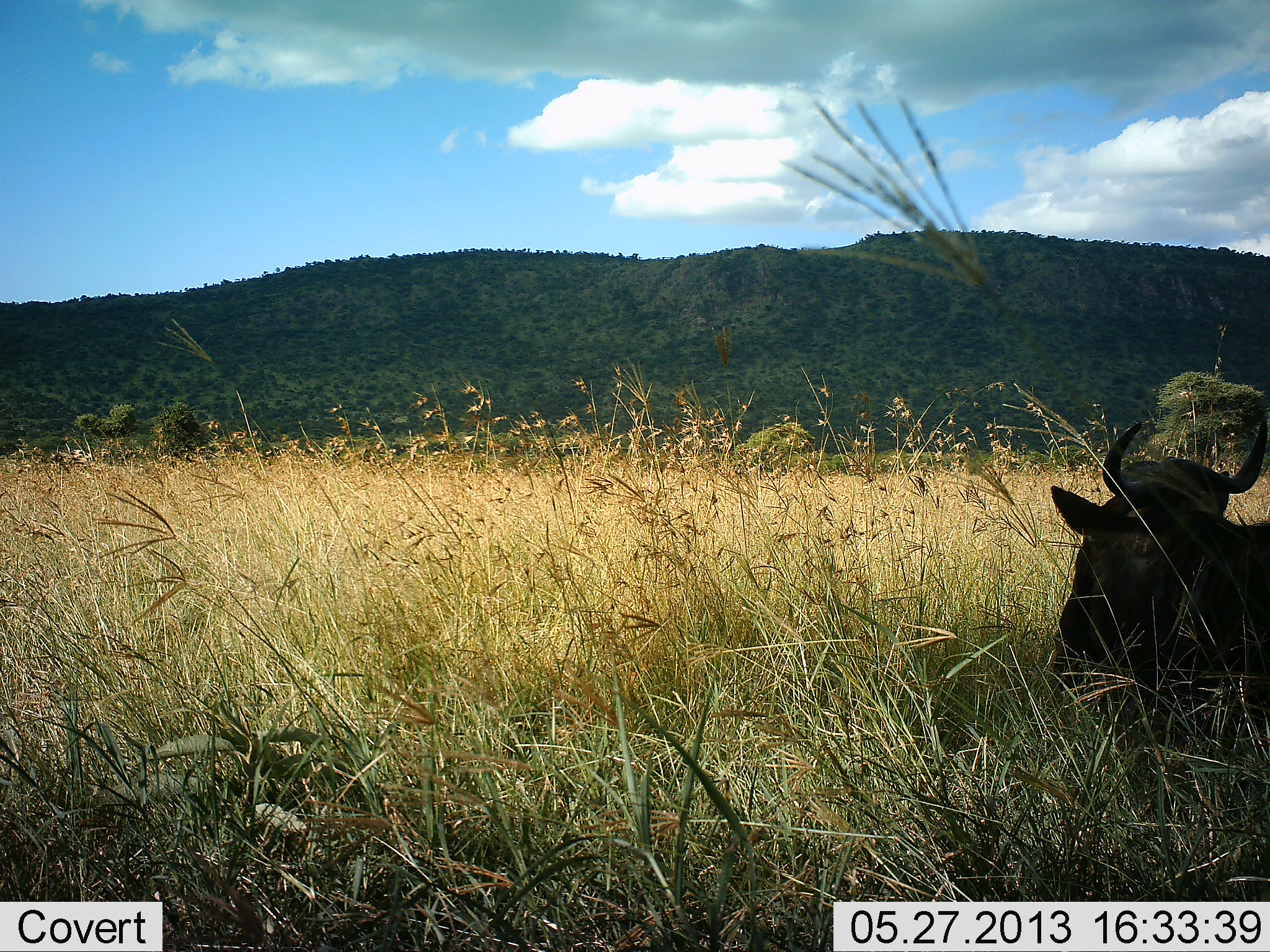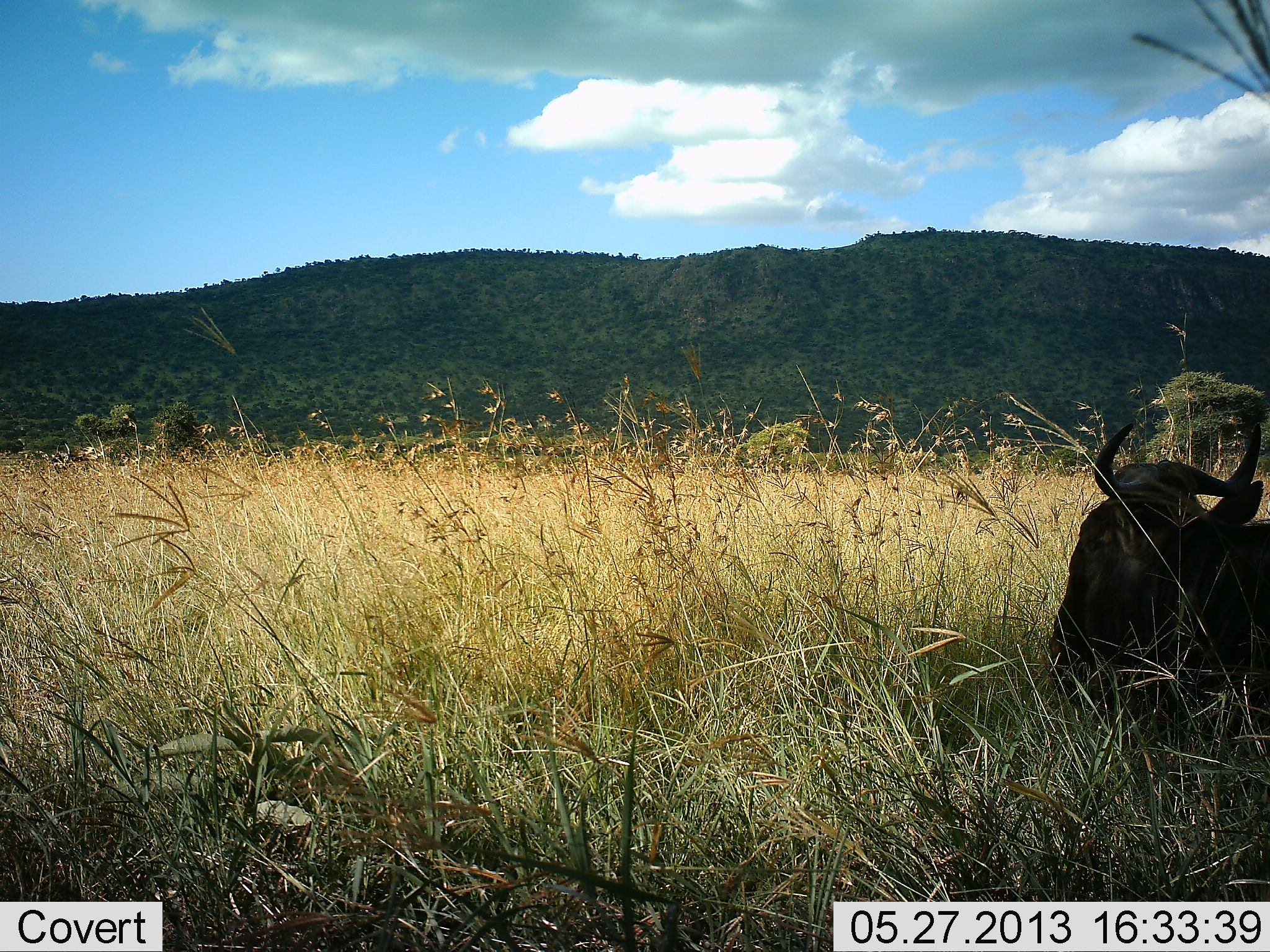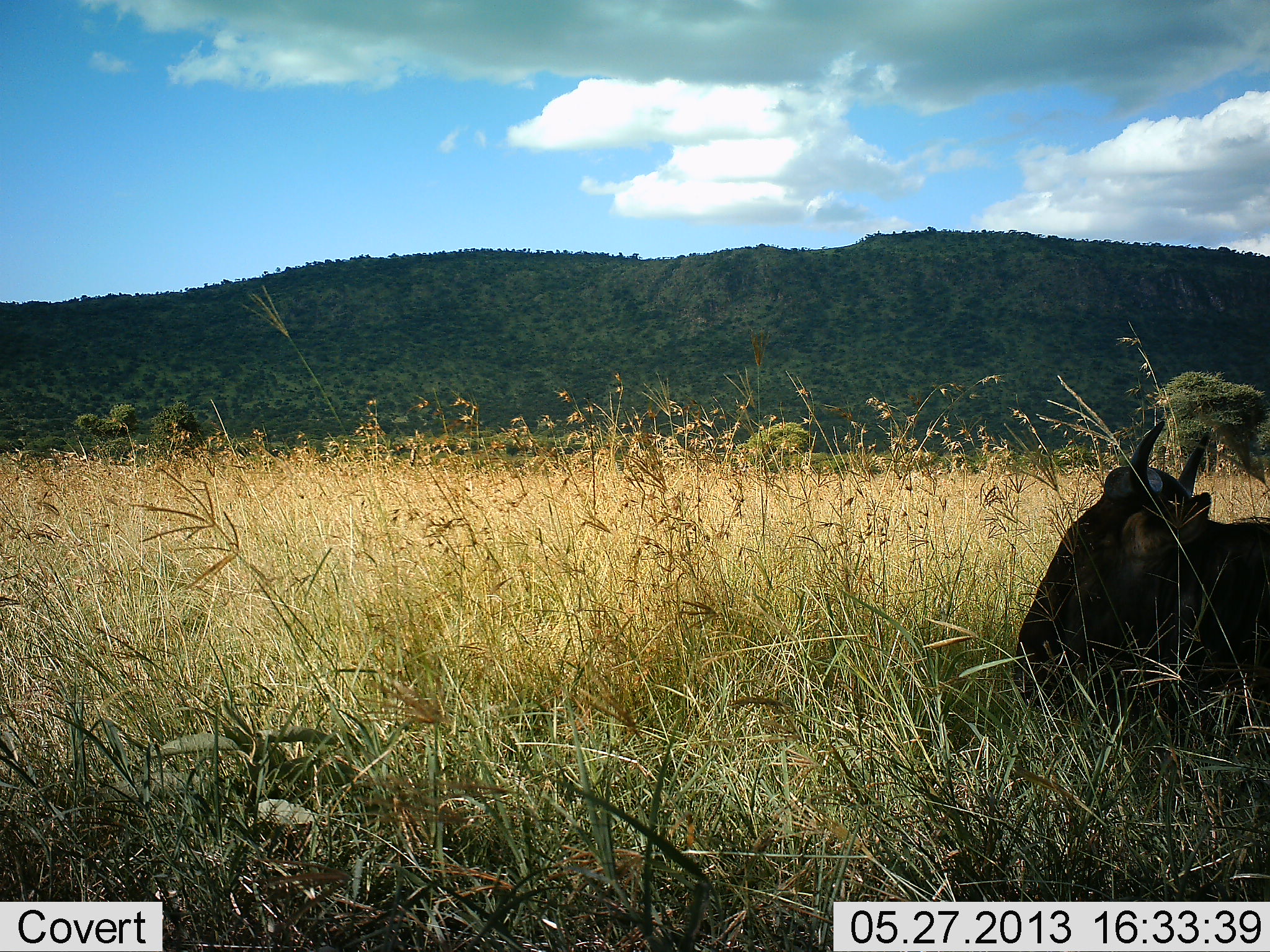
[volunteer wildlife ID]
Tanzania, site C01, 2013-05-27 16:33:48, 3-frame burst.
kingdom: Animalia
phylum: Chordata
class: Mammalia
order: Artiodactyla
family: Bovidae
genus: Connochaetes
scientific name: Connochaetes taurinus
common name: blue wildebeest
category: wildebeest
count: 1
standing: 20%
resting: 77%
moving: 0%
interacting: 3%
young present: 0%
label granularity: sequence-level